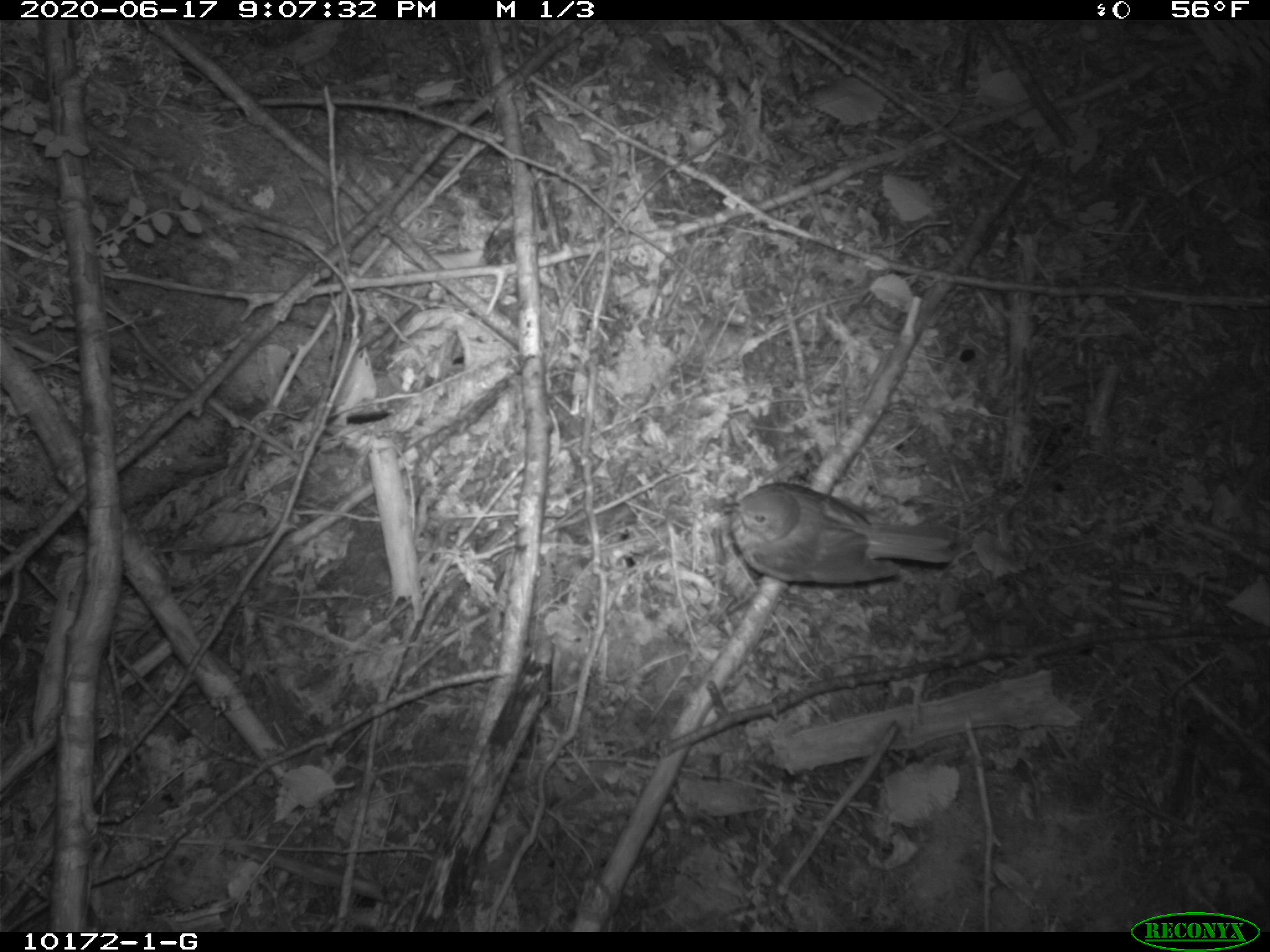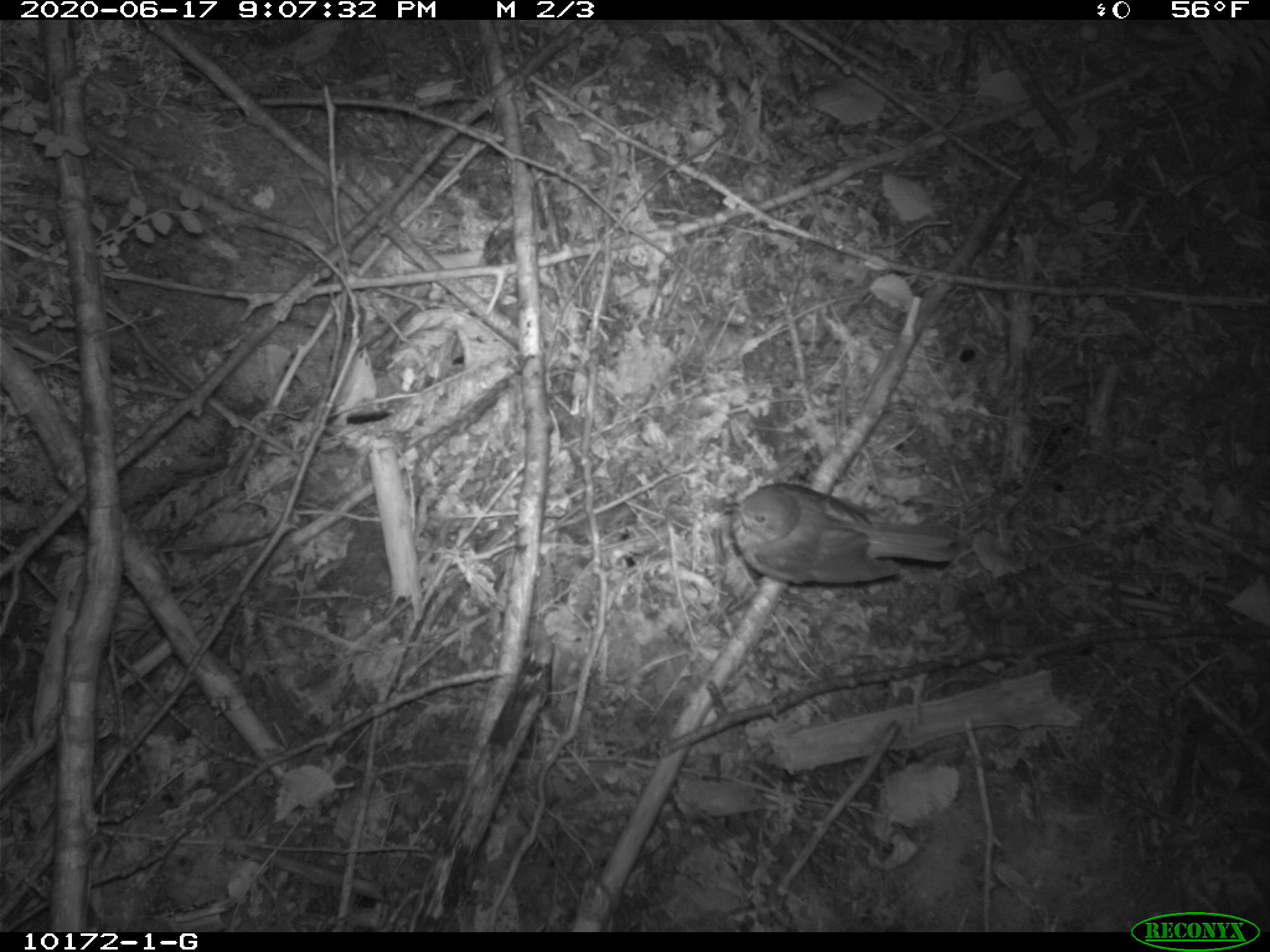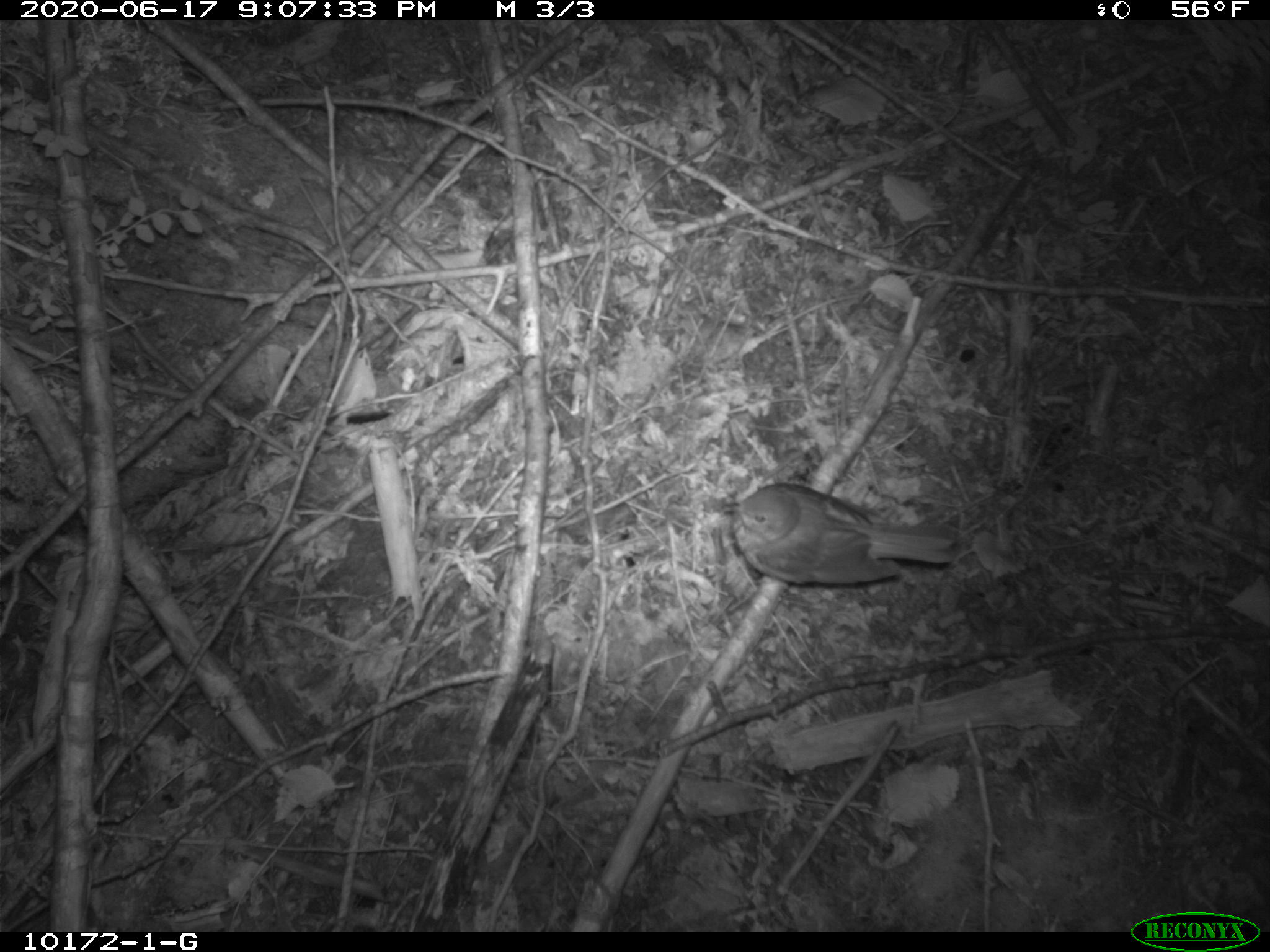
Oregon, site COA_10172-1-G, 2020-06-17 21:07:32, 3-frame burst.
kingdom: Animalia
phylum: Chordata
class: Aves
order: Passeriformes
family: Turdidae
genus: Catharus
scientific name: Catharus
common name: brown thrushes and nightingale-thrushes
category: catharus species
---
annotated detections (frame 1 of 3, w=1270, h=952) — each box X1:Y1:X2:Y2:
catharus species: 704:467:969:591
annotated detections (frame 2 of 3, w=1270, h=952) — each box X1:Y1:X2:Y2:
catharus species: 709:463:964:598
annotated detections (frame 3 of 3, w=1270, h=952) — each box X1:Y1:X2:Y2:
catharus species: 713:470:965:598